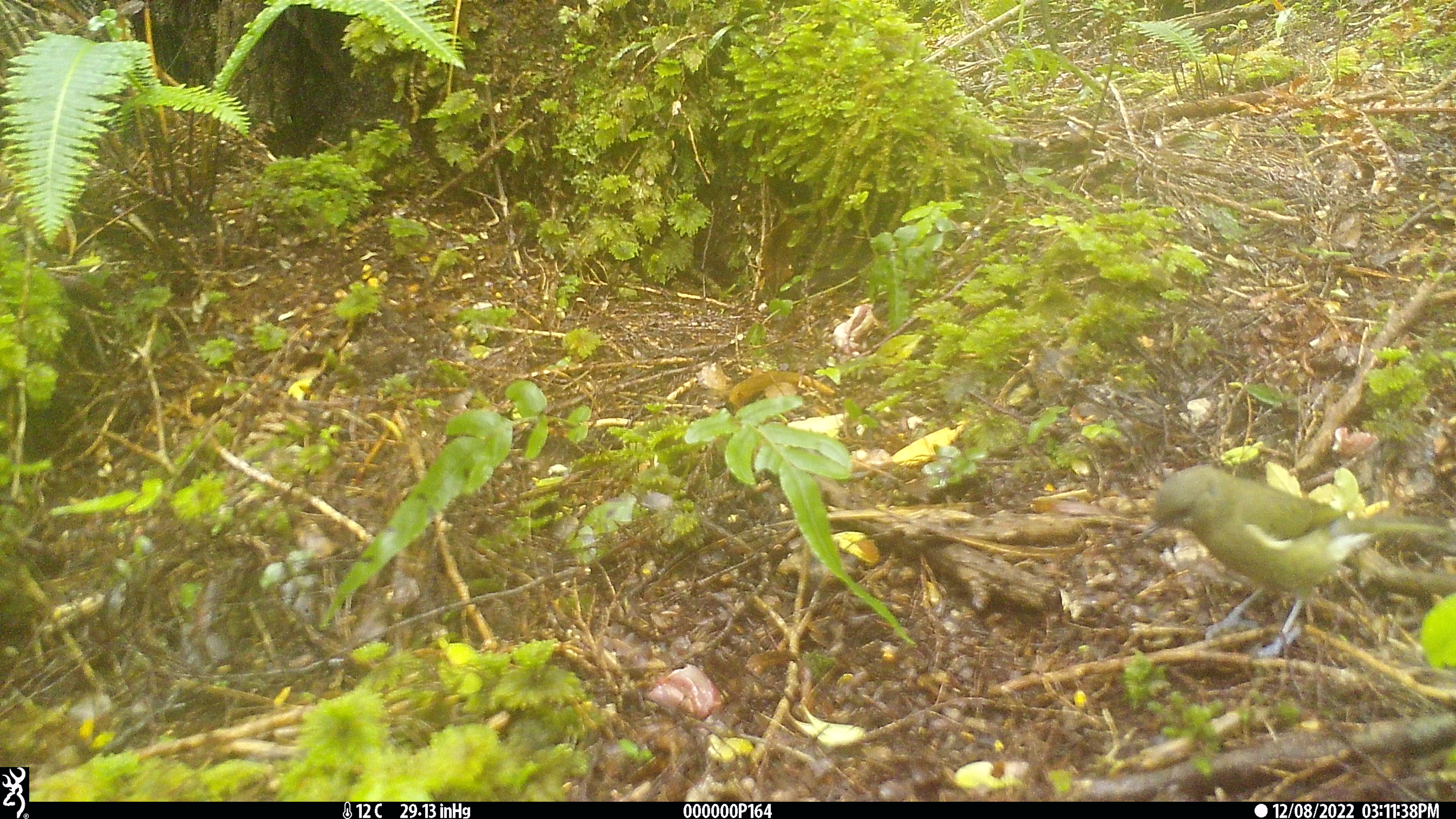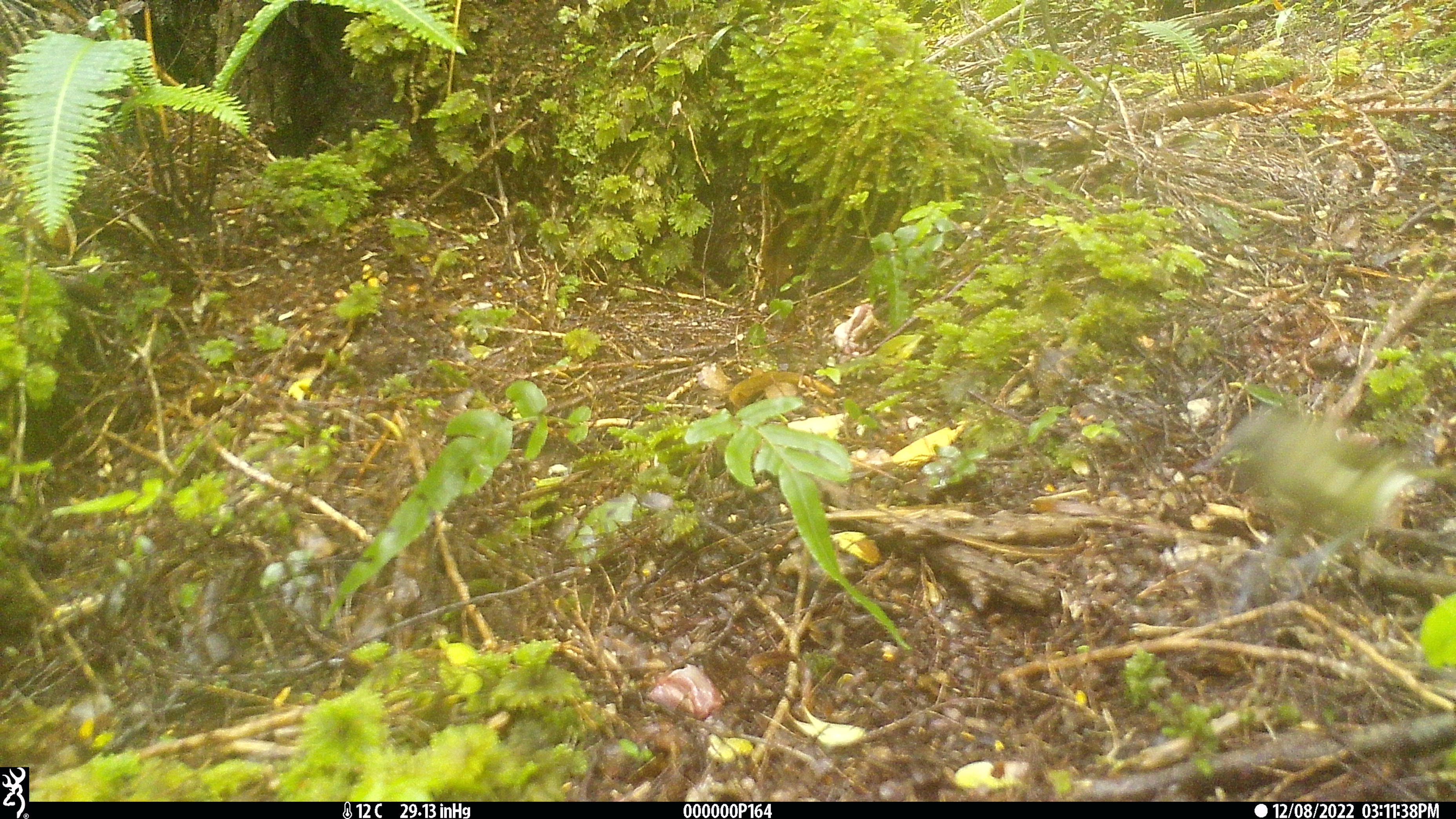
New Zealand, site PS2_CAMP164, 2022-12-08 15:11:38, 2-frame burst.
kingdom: Animalia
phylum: Chordata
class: Aves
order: Passeriformes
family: Meliphagidae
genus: Anthornis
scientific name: Anthornis melanura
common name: new zealand bellbird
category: bellbird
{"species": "bellbird (new zealand bellbird) (Anthornis melanura)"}